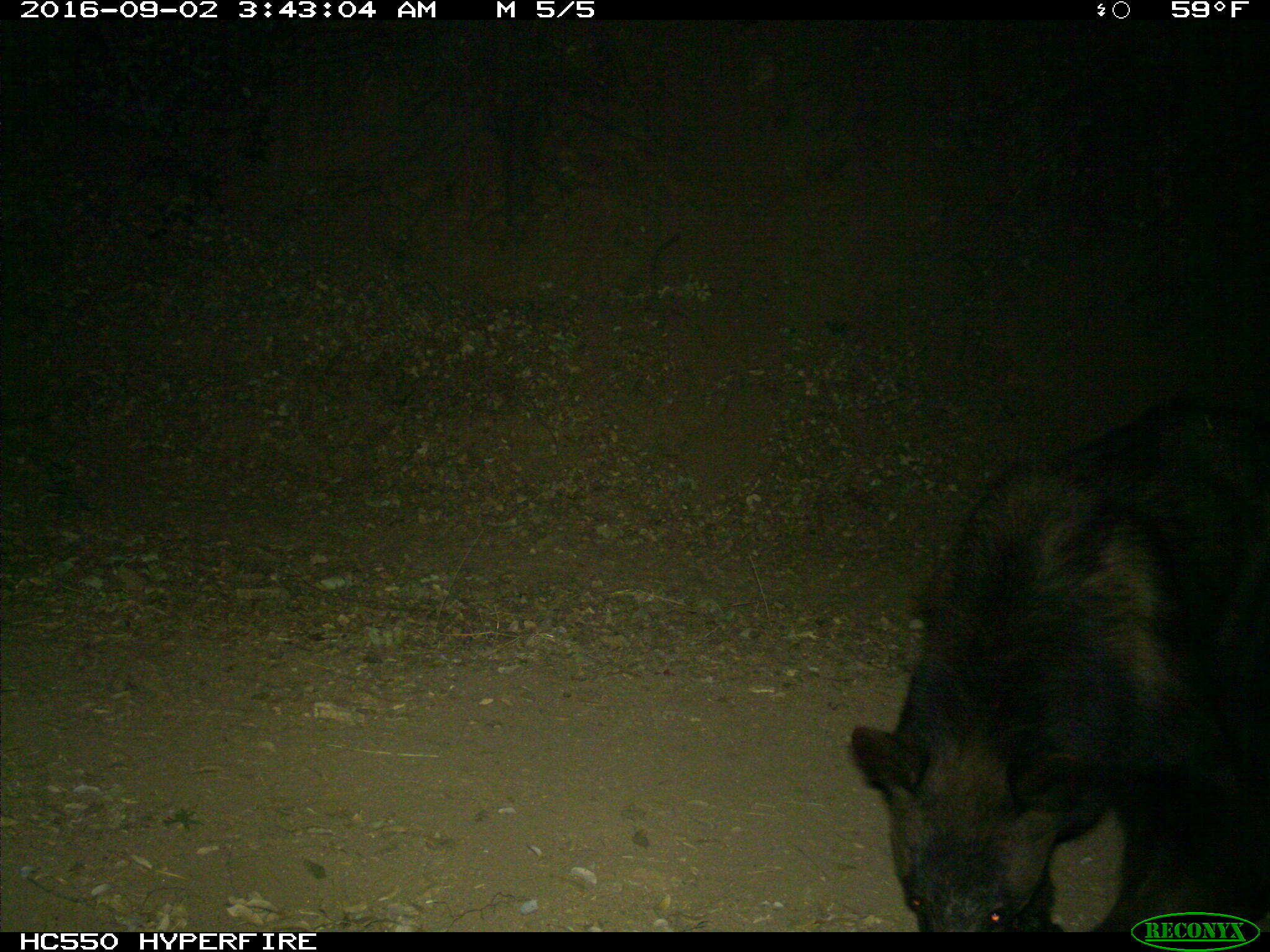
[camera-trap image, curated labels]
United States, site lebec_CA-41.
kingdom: Animalia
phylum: Chordata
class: Mammalia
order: Carnivora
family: Ursidae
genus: Ursus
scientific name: Ursus americanus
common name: american black bear